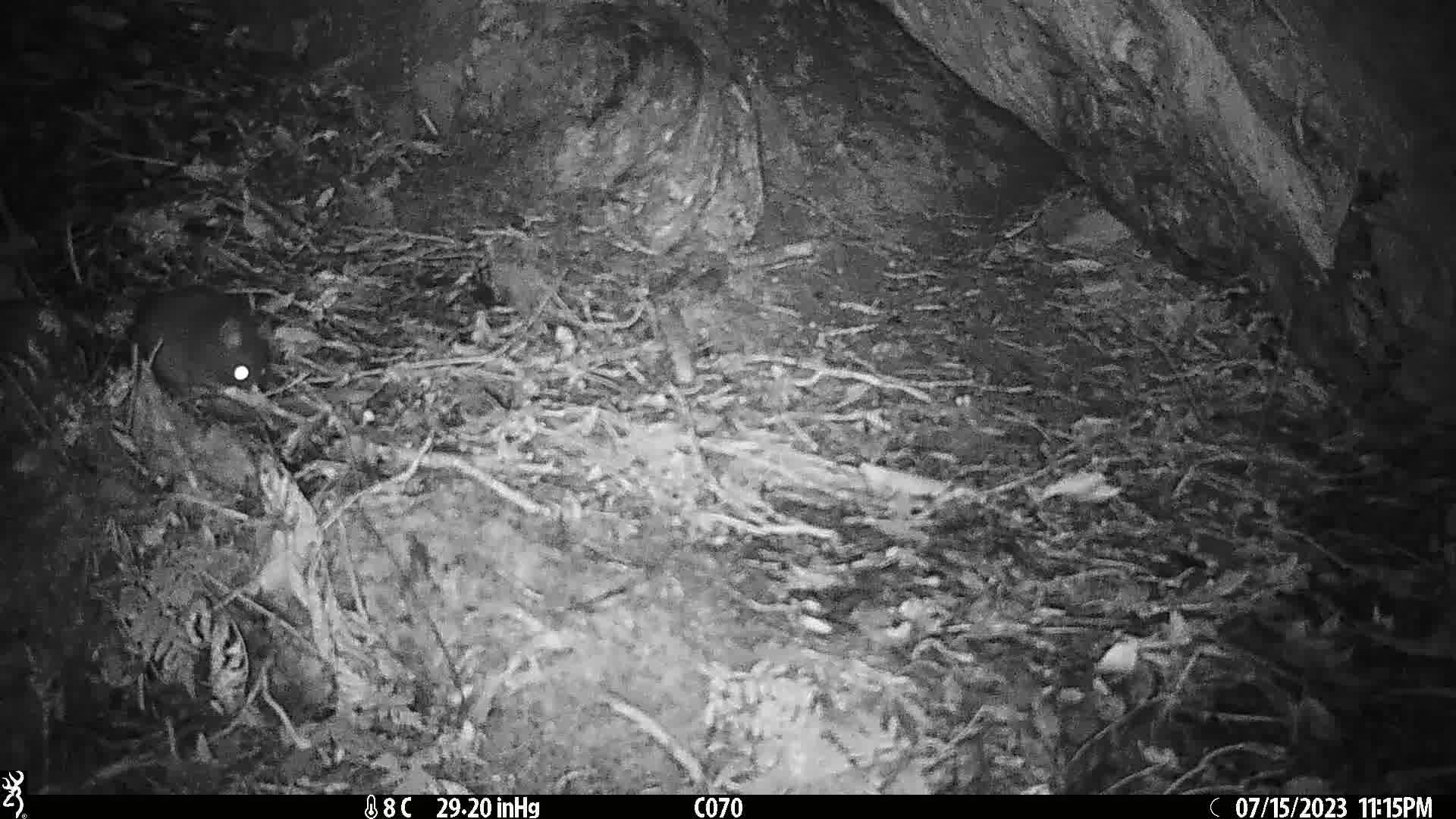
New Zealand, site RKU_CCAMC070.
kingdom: Animalia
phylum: Chordata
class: Mammalia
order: Rodentia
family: Muridae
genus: Rattus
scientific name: Rattus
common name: rat